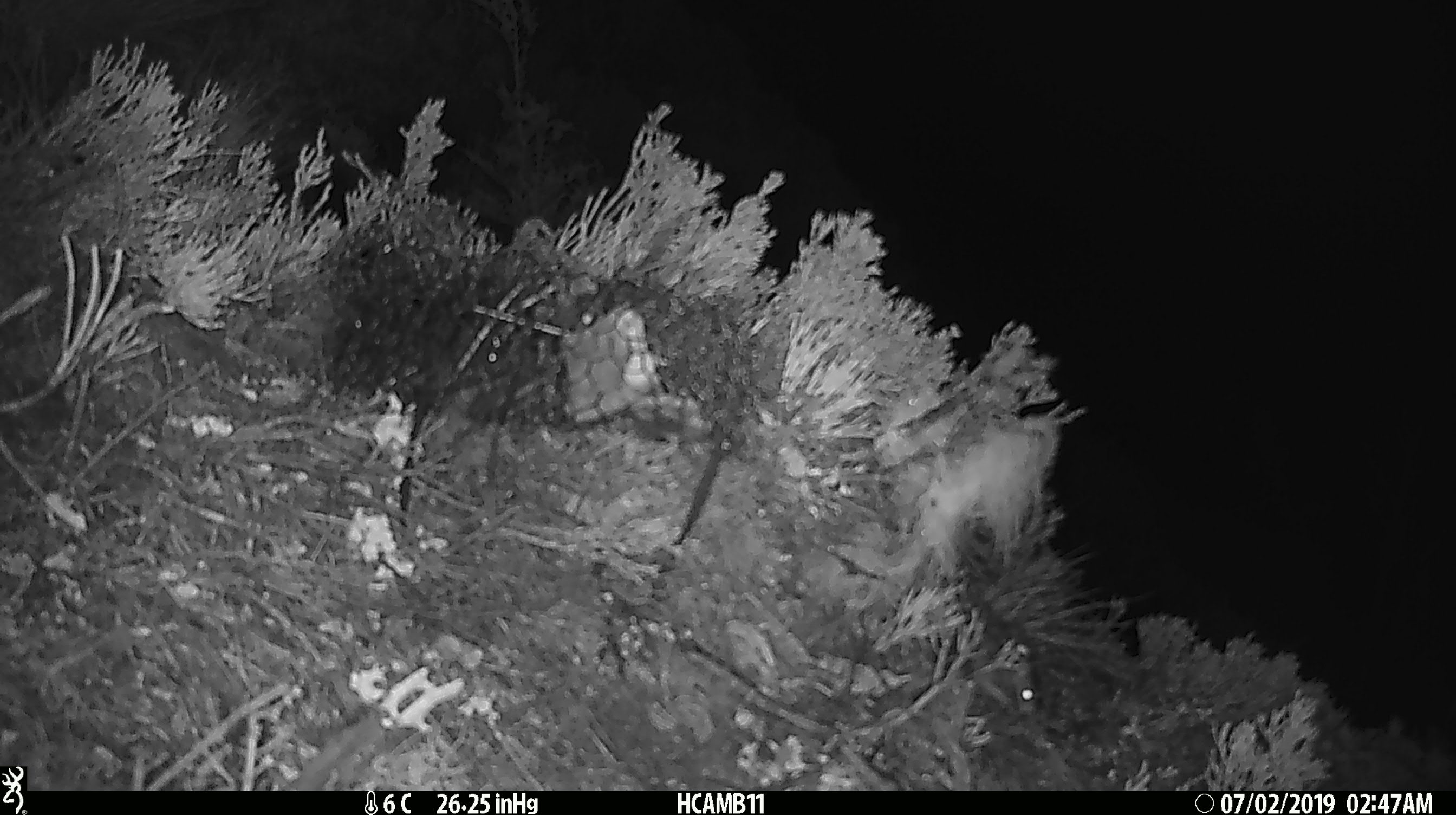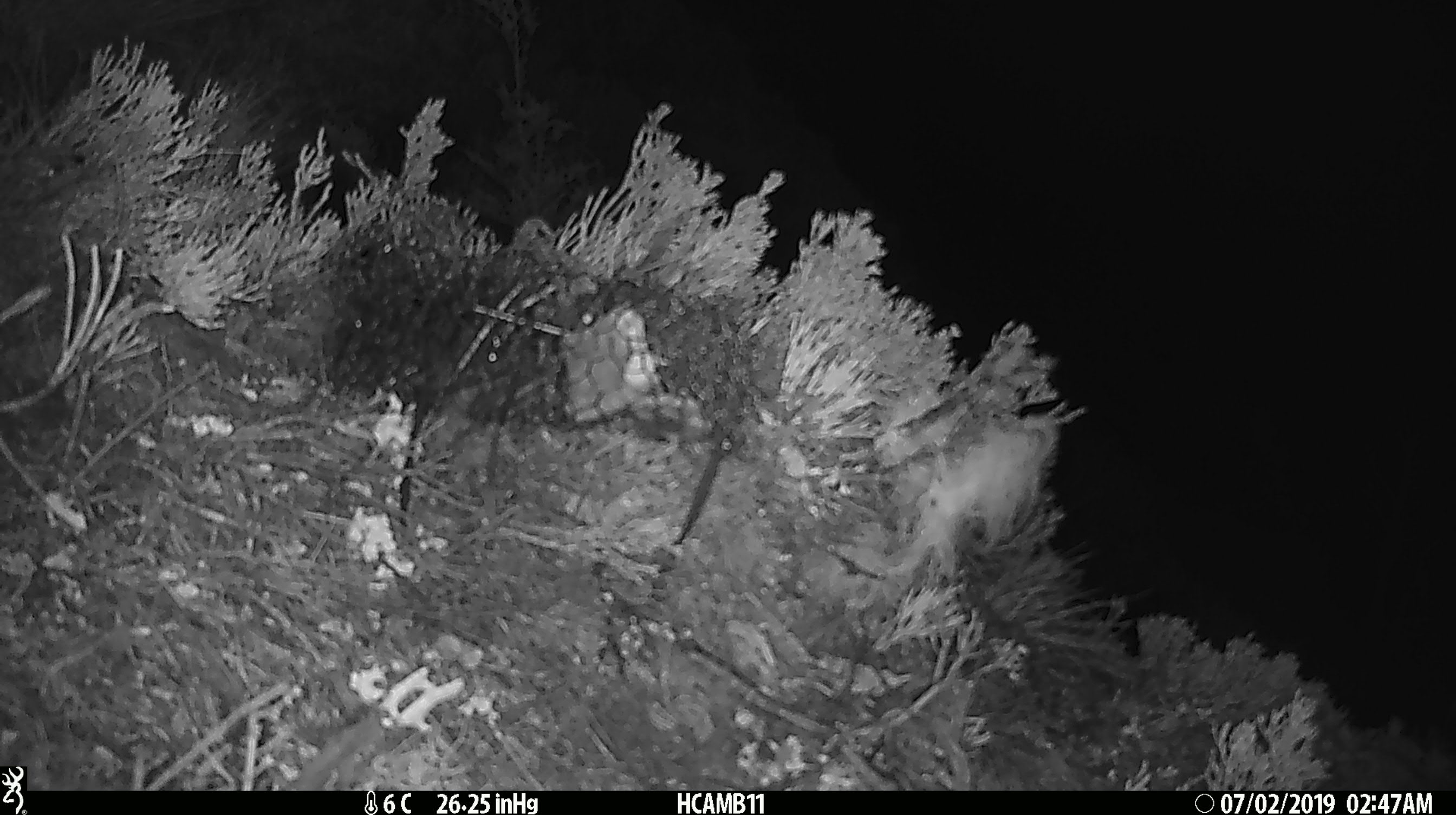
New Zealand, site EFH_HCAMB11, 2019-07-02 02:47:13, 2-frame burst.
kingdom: Animalia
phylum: Chordata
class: Mammalia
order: Rodentia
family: Muridae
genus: Mus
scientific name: Mus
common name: mouse